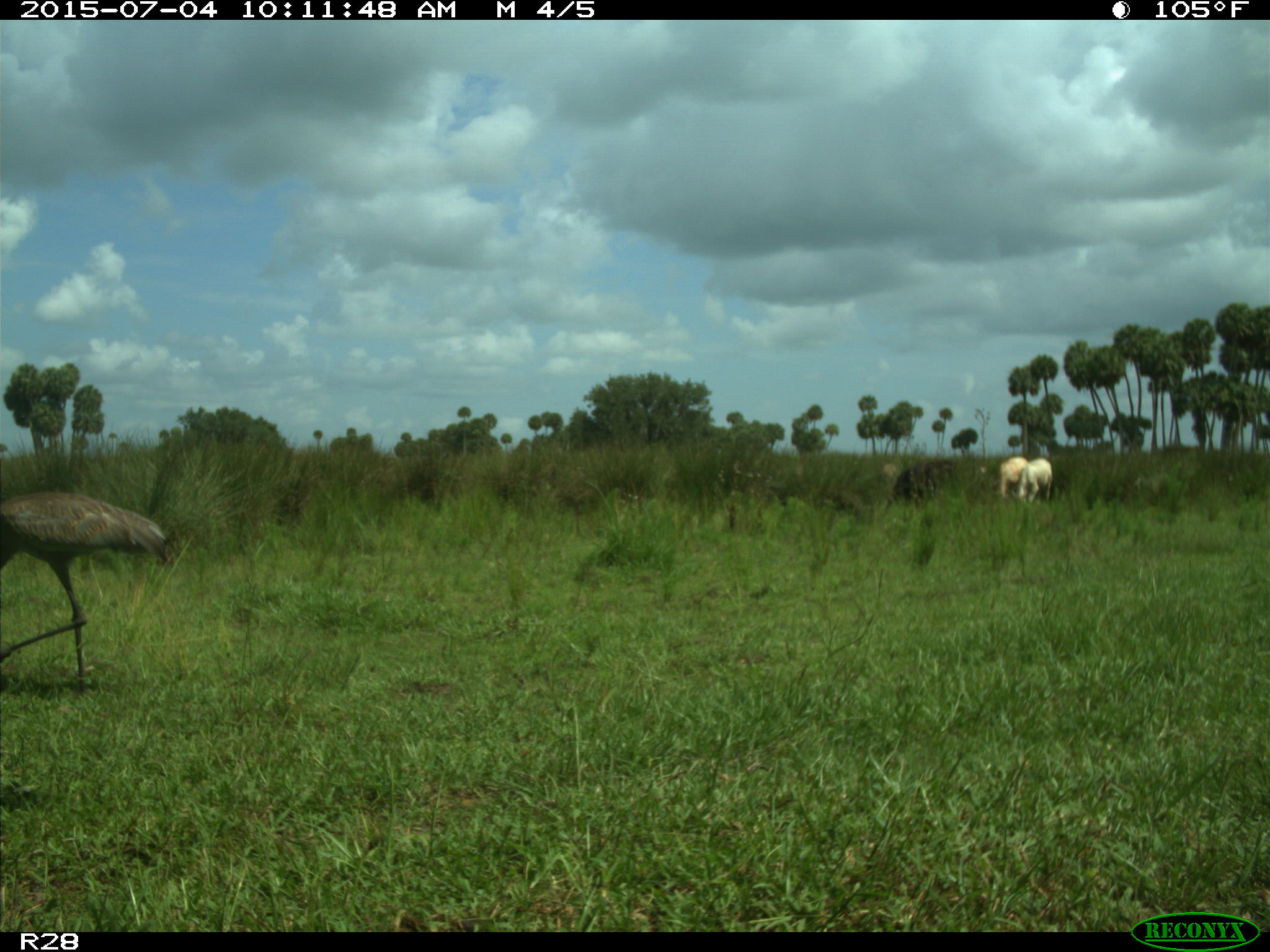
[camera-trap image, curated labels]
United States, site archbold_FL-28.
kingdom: Animalia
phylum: Chordata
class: Mammalia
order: Artiodactyla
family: Bovidae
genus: Bos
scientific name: Bos taurus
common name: domestic cow